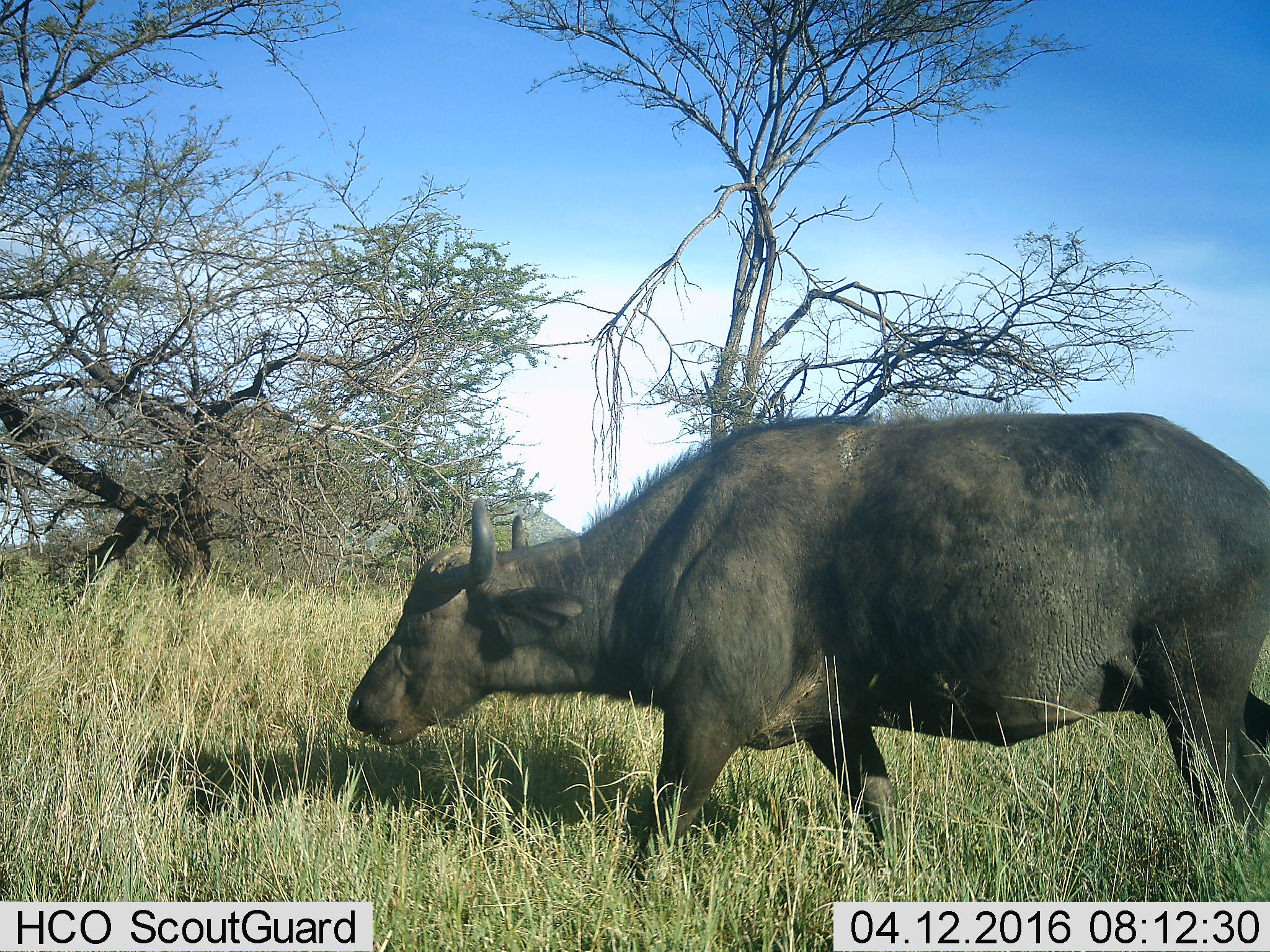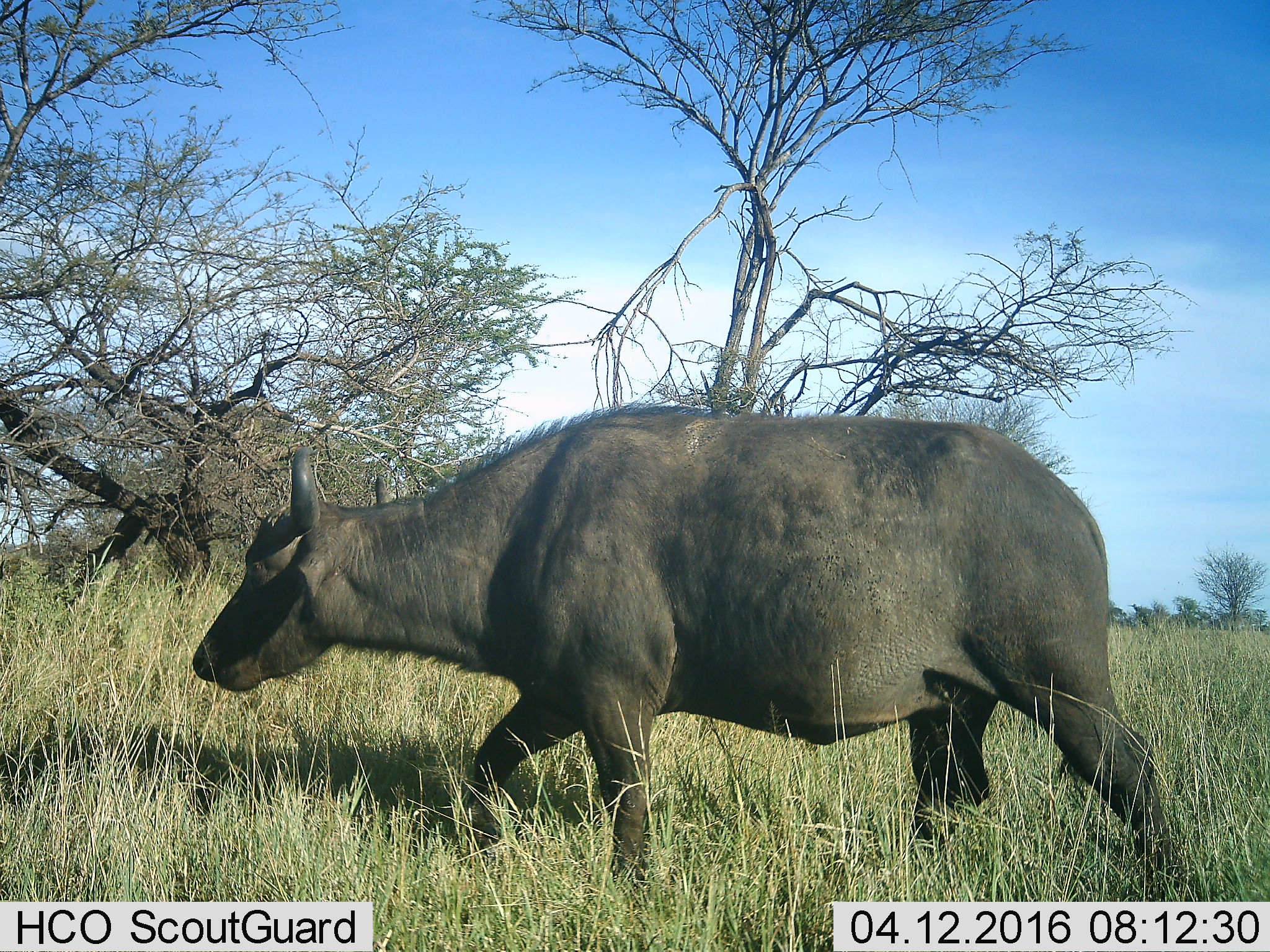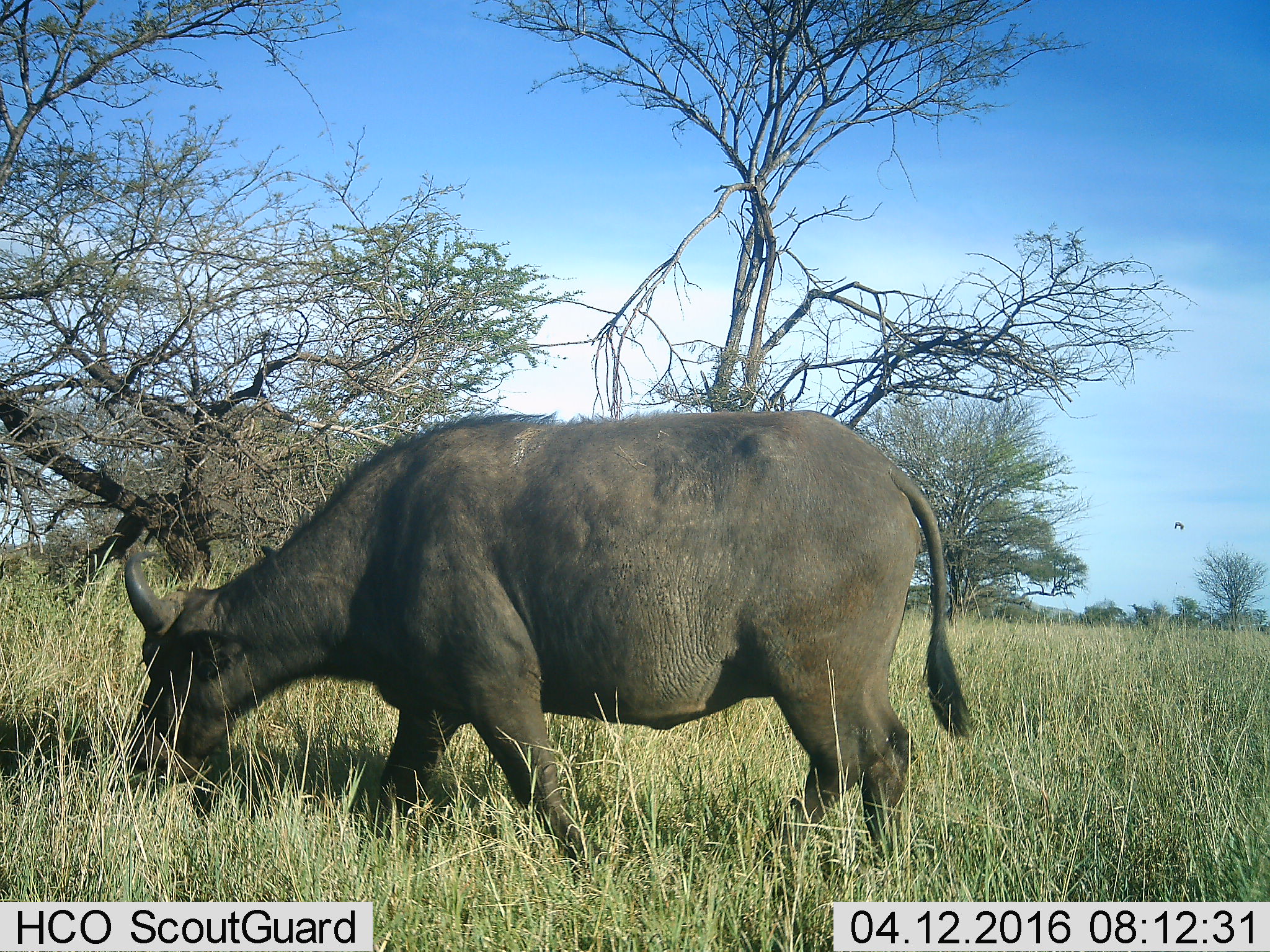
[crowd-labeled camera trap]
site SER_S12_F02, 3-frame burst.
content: unidentified animal